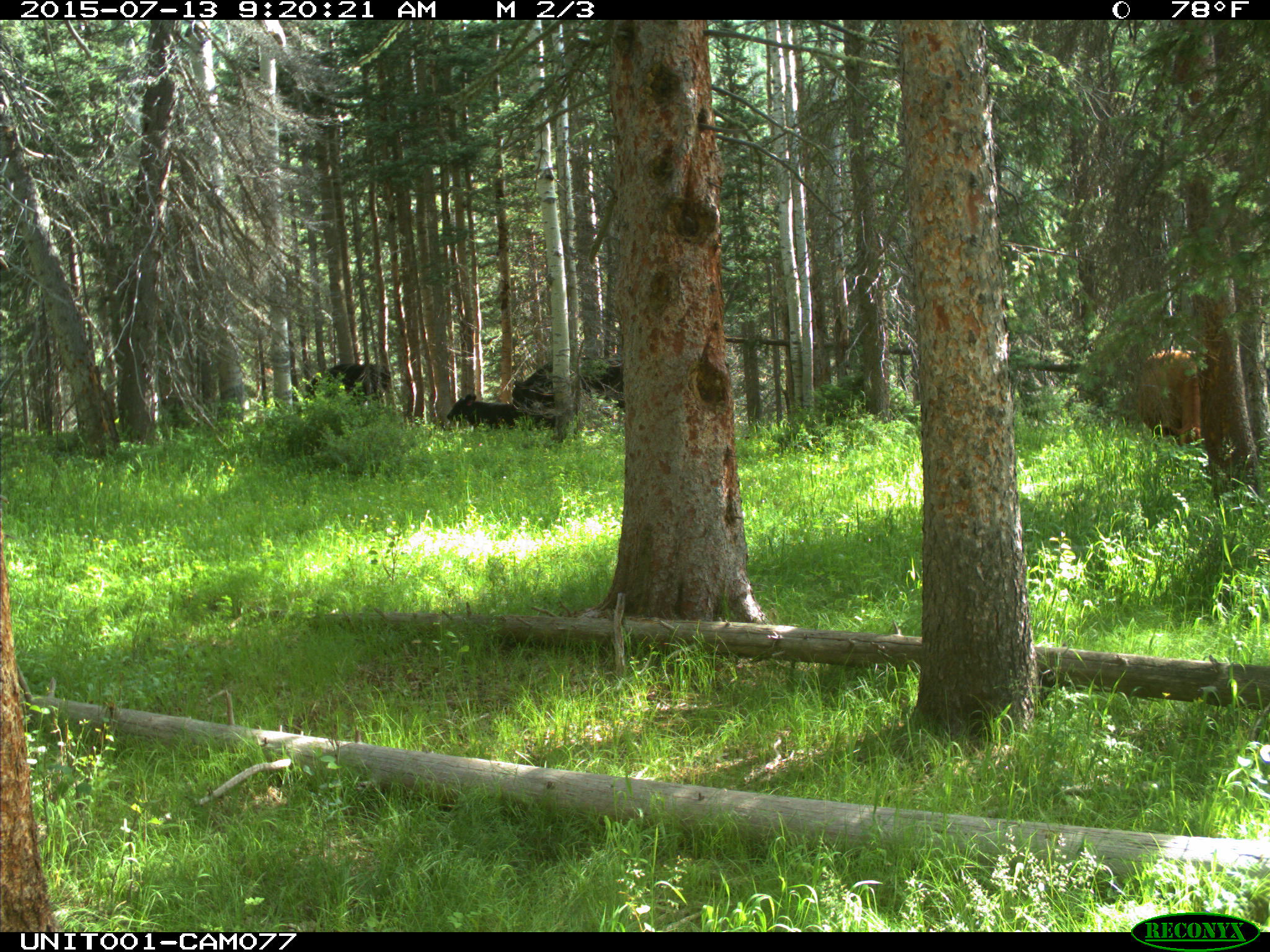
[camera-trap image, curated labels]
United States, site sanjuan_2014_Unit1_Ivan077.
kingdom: Animalia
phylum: Chordata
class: Mammalia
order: Artiodactyla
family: Bovidae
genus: Bos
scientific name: Bos taurus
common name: domestic cow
Bos taurus (domestic cow).